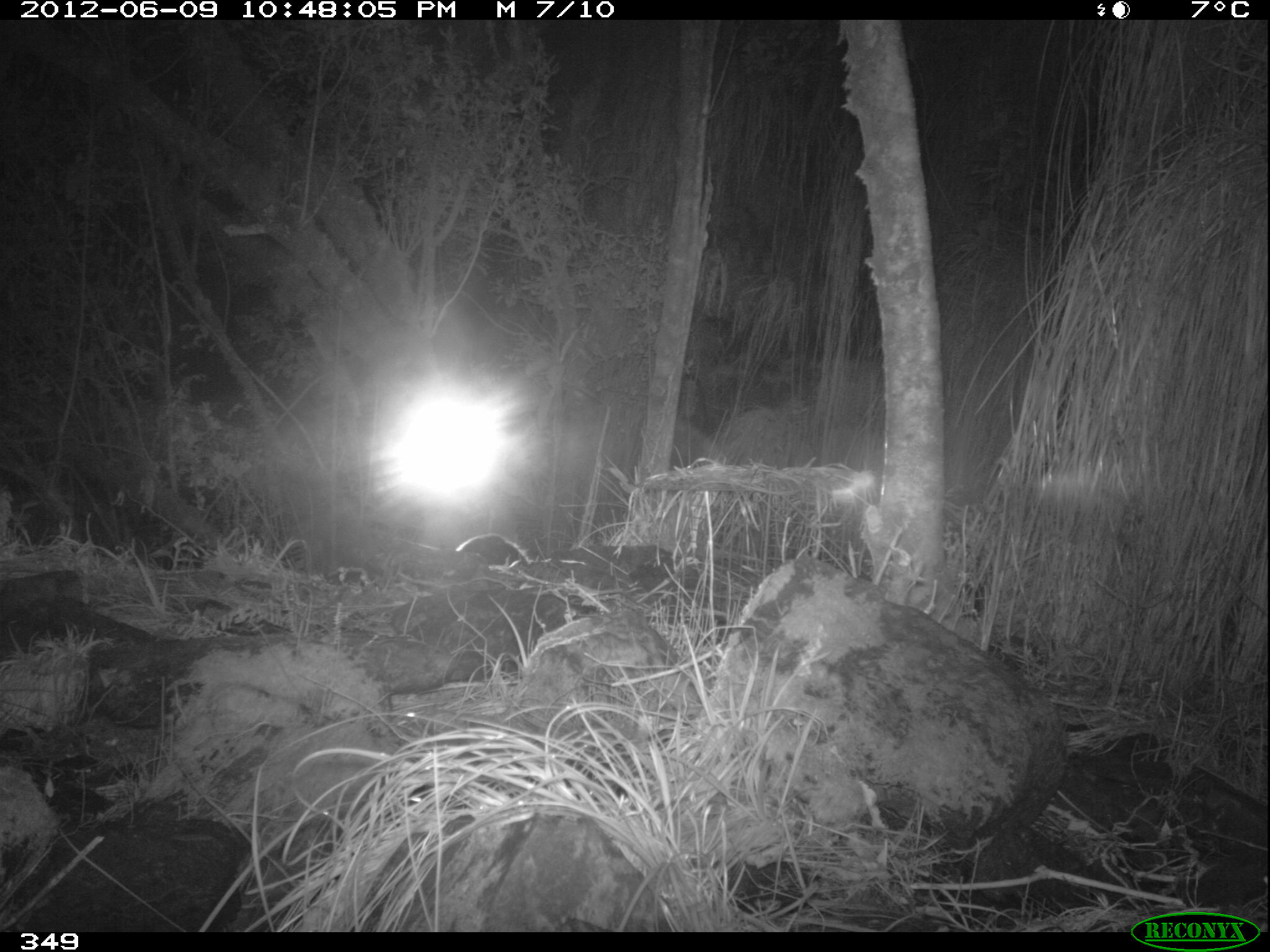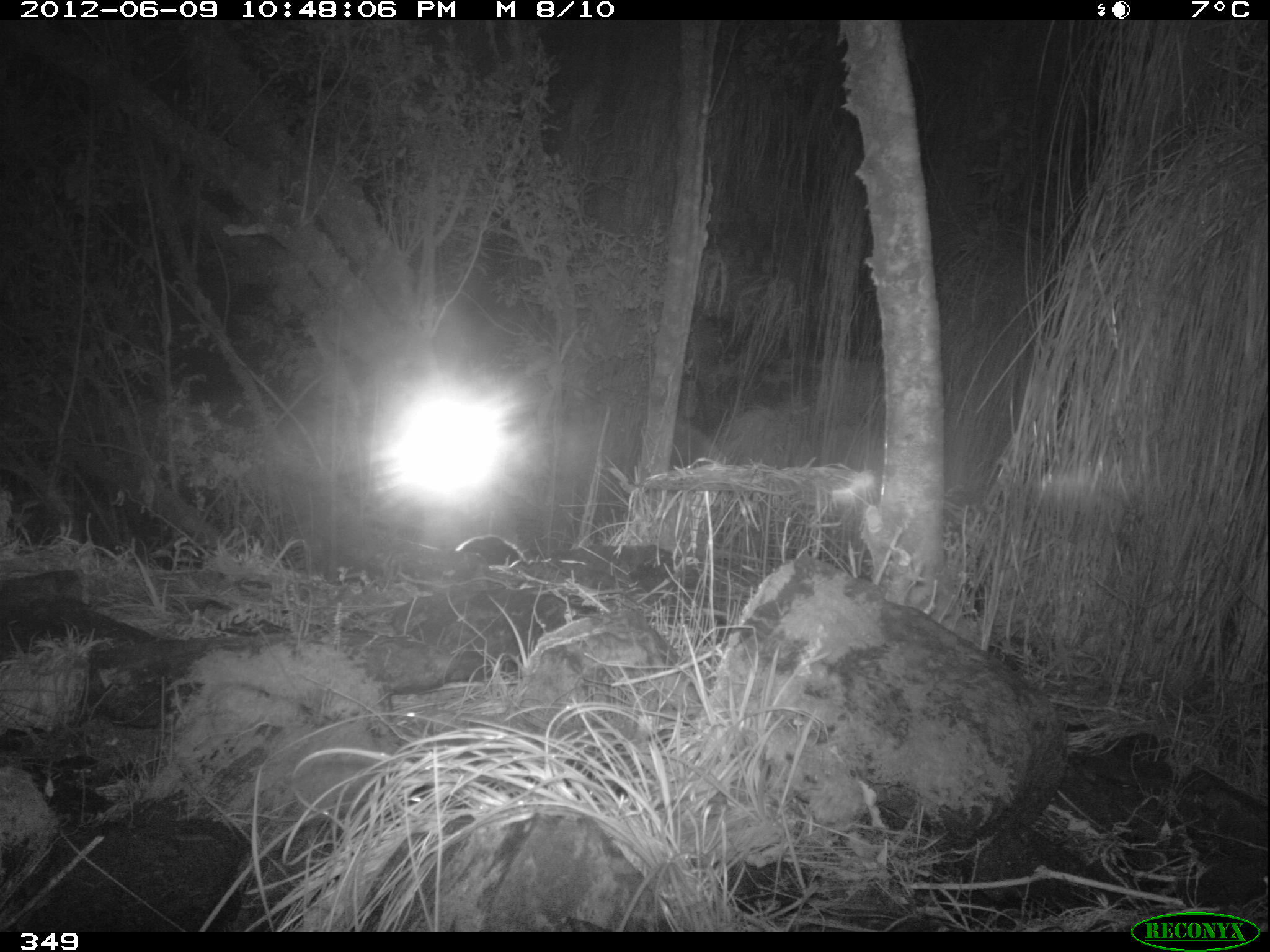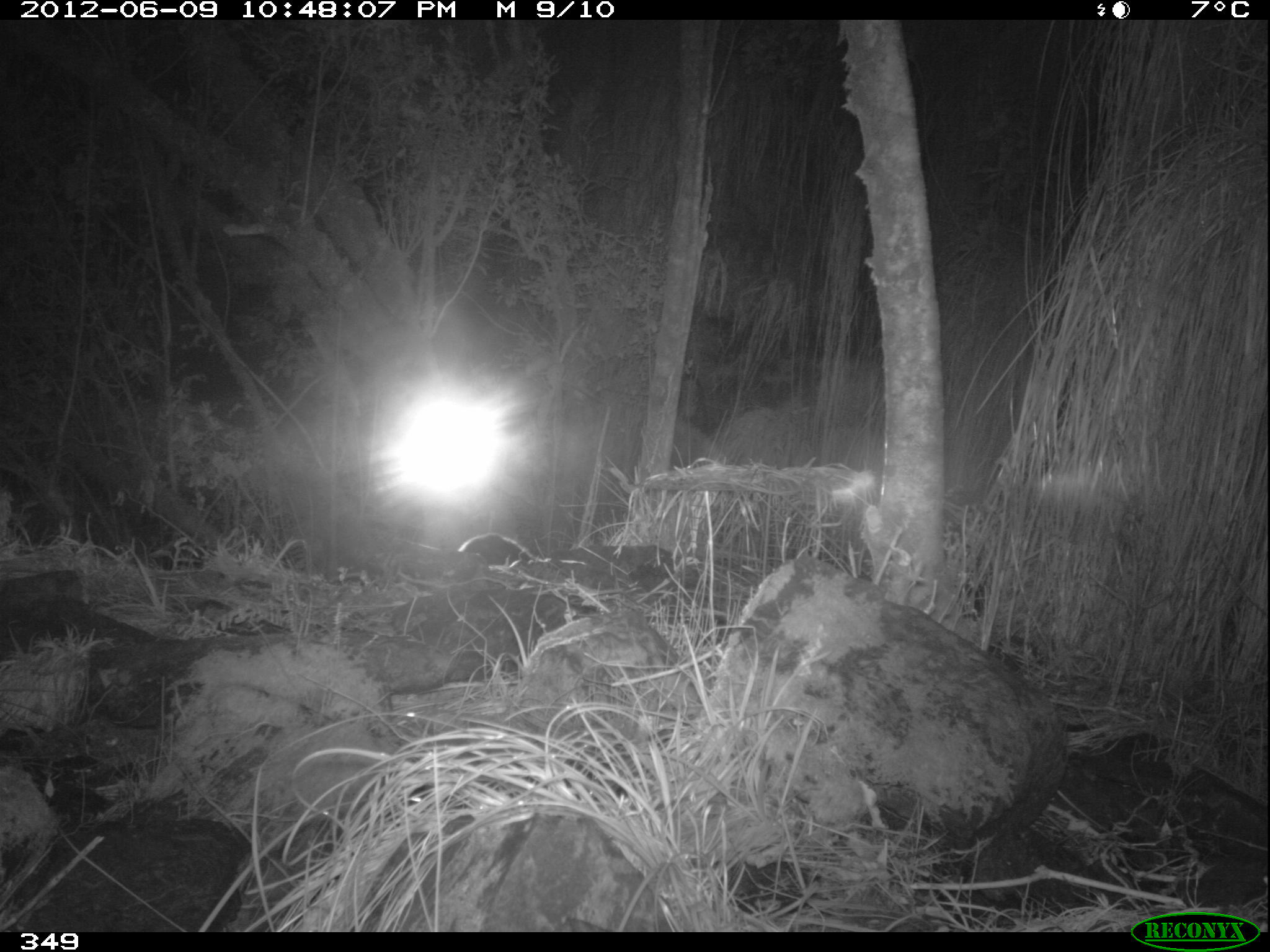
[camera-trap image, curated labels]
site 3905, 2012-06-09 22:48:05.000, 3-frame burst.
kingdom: Animalia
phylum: Chordata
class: Mammalia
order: Didelphimorphia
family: Didelphidae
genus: Didelphis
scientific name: Didelphis pernigra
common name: andean white-eared opossum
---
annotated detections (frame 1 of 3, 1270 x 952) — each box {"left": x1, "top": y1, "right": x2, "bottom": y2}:
didelphis pernigra: {"left": 454, "top": 533, "right": 530, "bottom": 567}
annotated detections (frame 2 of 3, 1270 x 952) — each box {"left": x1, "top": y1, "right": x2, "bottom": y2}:
didelphis pernigra: {"left": 454, "top": 533, "right": 530, "bottom": 567}